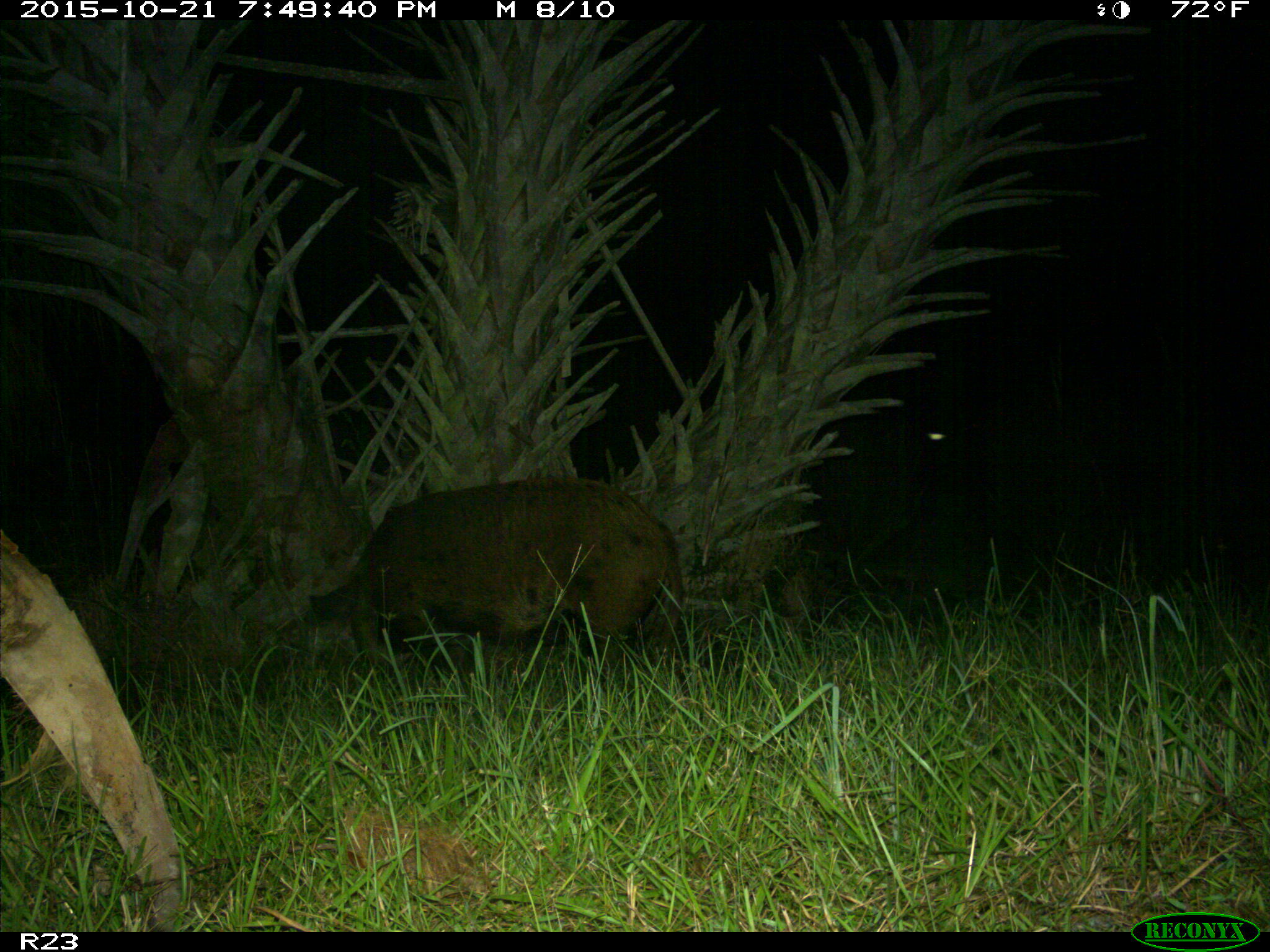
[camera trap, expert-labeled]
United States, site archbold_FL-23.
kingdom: Animalia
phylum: Chordata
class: Mammalia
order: Artiodactyla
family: Suidae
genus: Sus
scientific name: Sus scrofa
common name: wild boar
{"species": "Sus scrofa (wild boar)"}